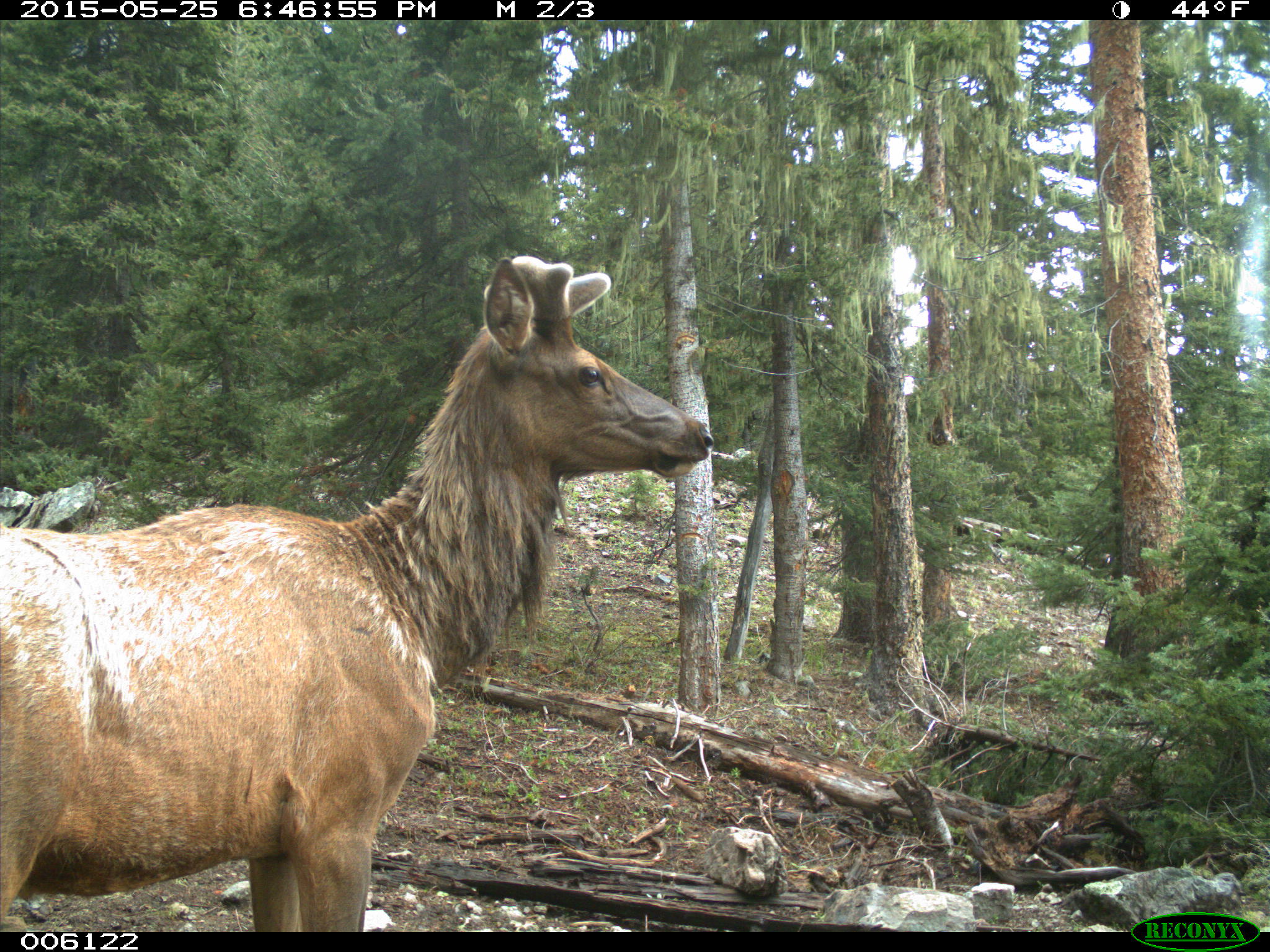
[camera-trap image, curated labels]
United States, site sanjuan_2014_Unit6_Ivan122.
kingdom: Animalia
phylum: Chordata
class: Mammalia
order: Artiodactyla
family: Cervidae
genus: Cervus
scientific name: Cervus elaphus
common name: red deer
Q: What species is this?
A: Cervus elaphus (red deer).